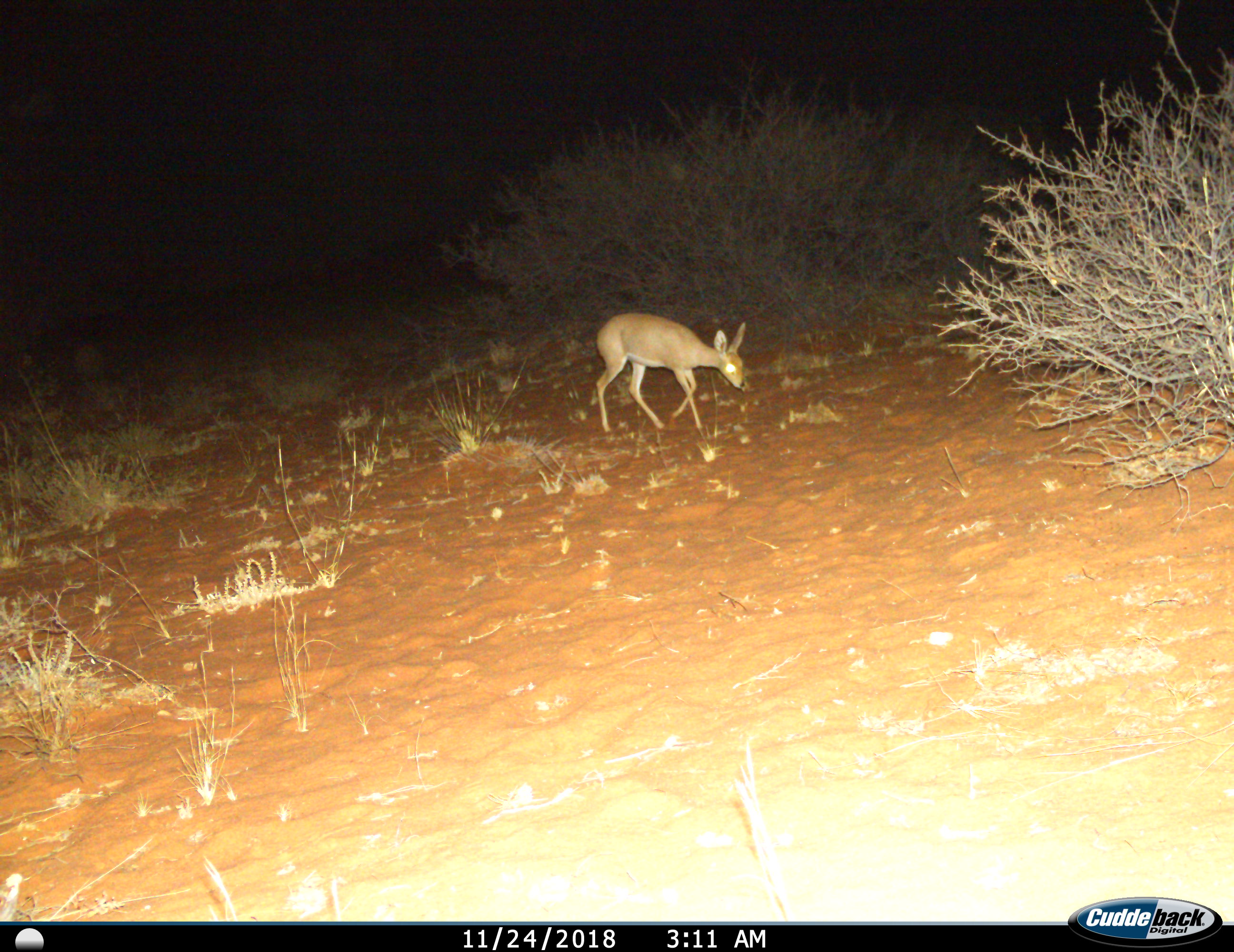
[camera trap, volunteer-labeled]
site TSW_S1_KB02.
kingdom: Animalia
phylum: Chordata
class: Mammalia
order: Artiodactyla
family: Bovidae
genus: Raphicerus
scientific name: Raphicerus campestris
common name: steenbok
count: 1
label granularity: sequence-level